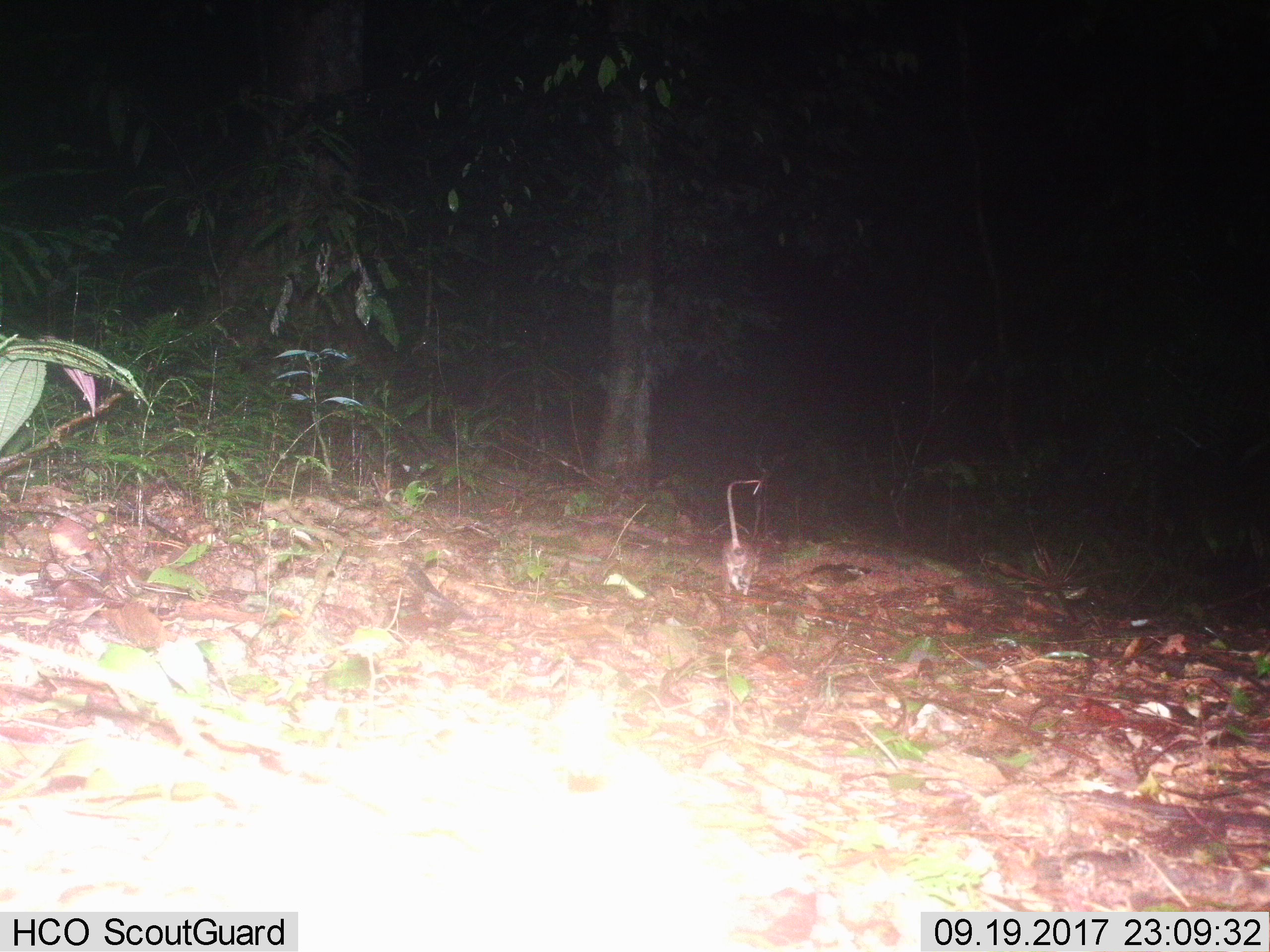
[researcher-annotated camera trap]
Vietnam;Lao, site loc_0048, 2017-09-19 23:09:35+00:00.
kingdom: Animalia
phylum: Chordata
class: Mammalia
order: Rodentia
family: Muridae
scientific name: Muridae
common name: old-world mice and rats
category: unidentified murid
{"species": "unidentified murid (old-world mice and rats) (Muridae)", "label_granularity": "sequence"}